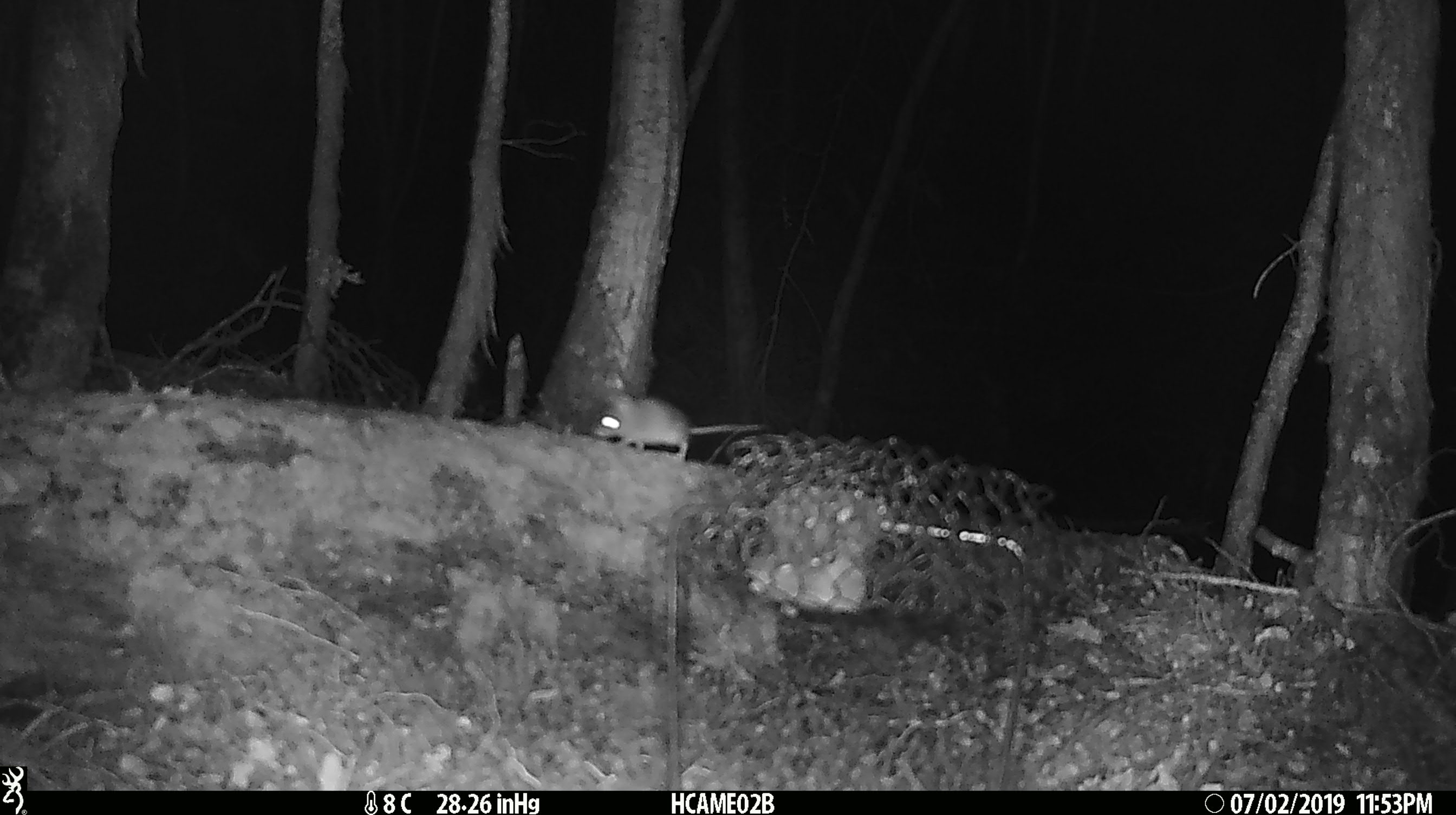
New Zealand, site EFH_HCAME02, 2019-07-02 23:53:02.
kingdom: Animalia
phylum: Chordata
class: Mammalia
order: Rodentia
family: Muridae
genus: Mus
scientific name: Mus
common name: mouse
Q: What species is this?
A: Mouse (Mus).